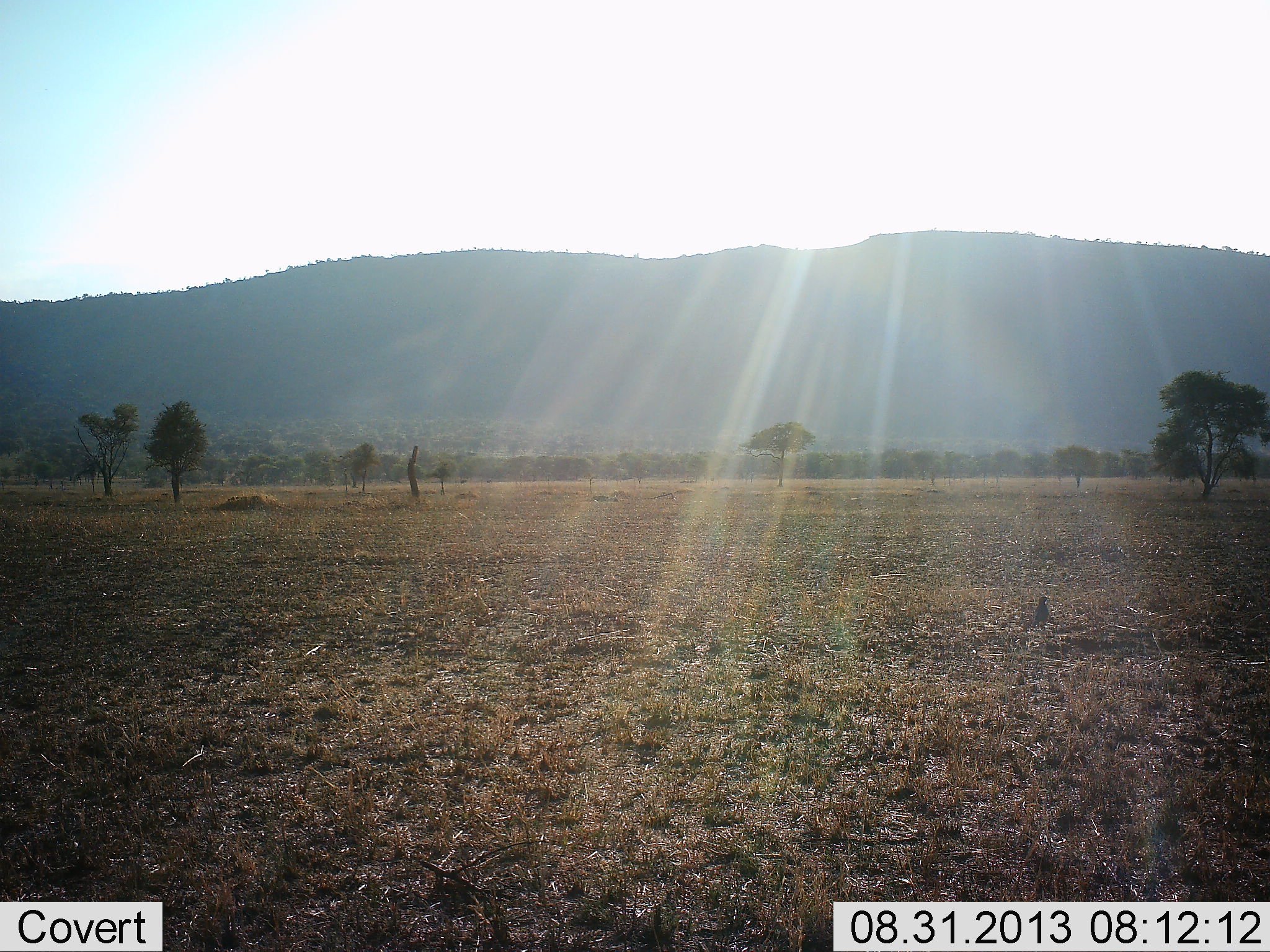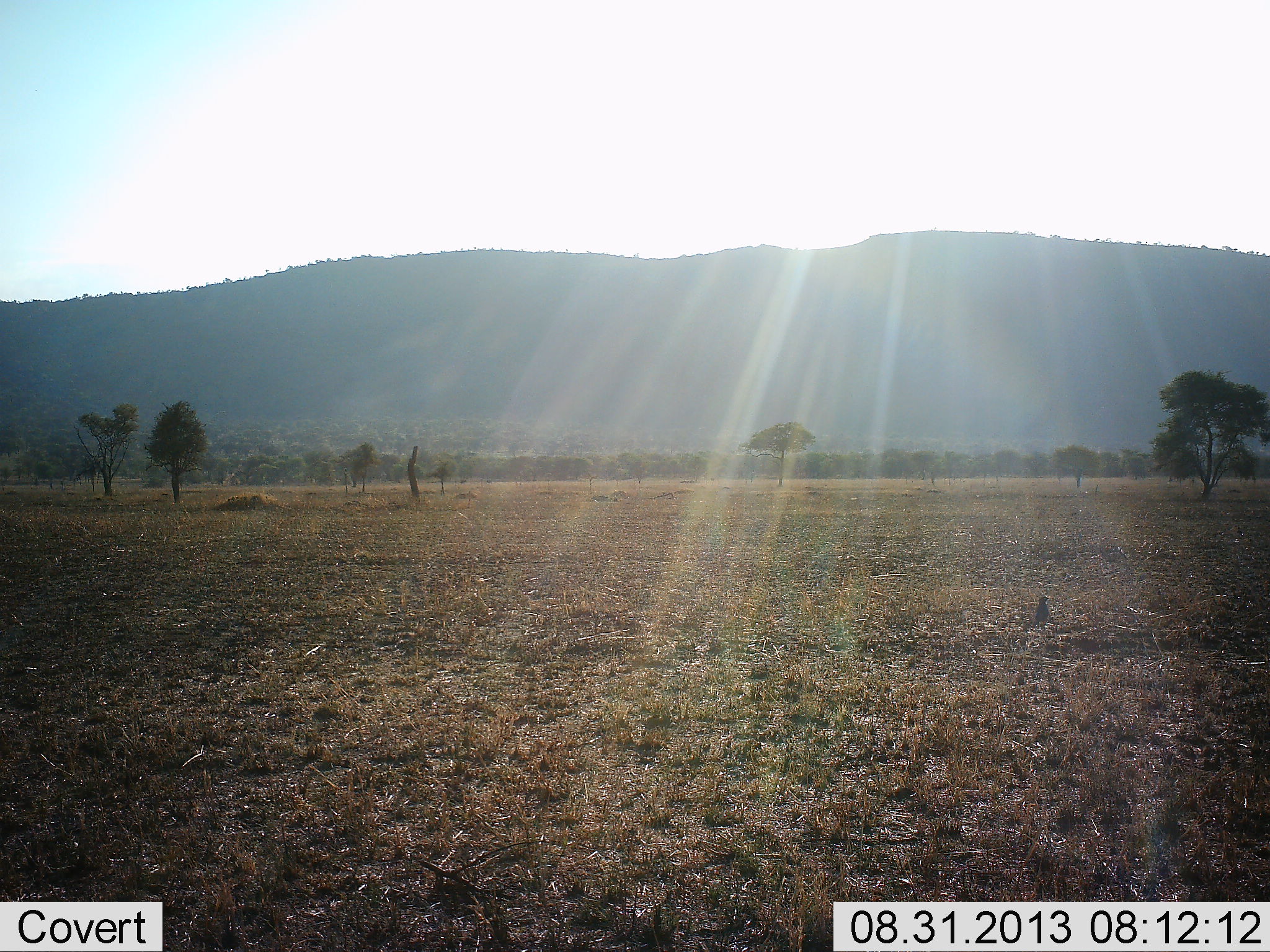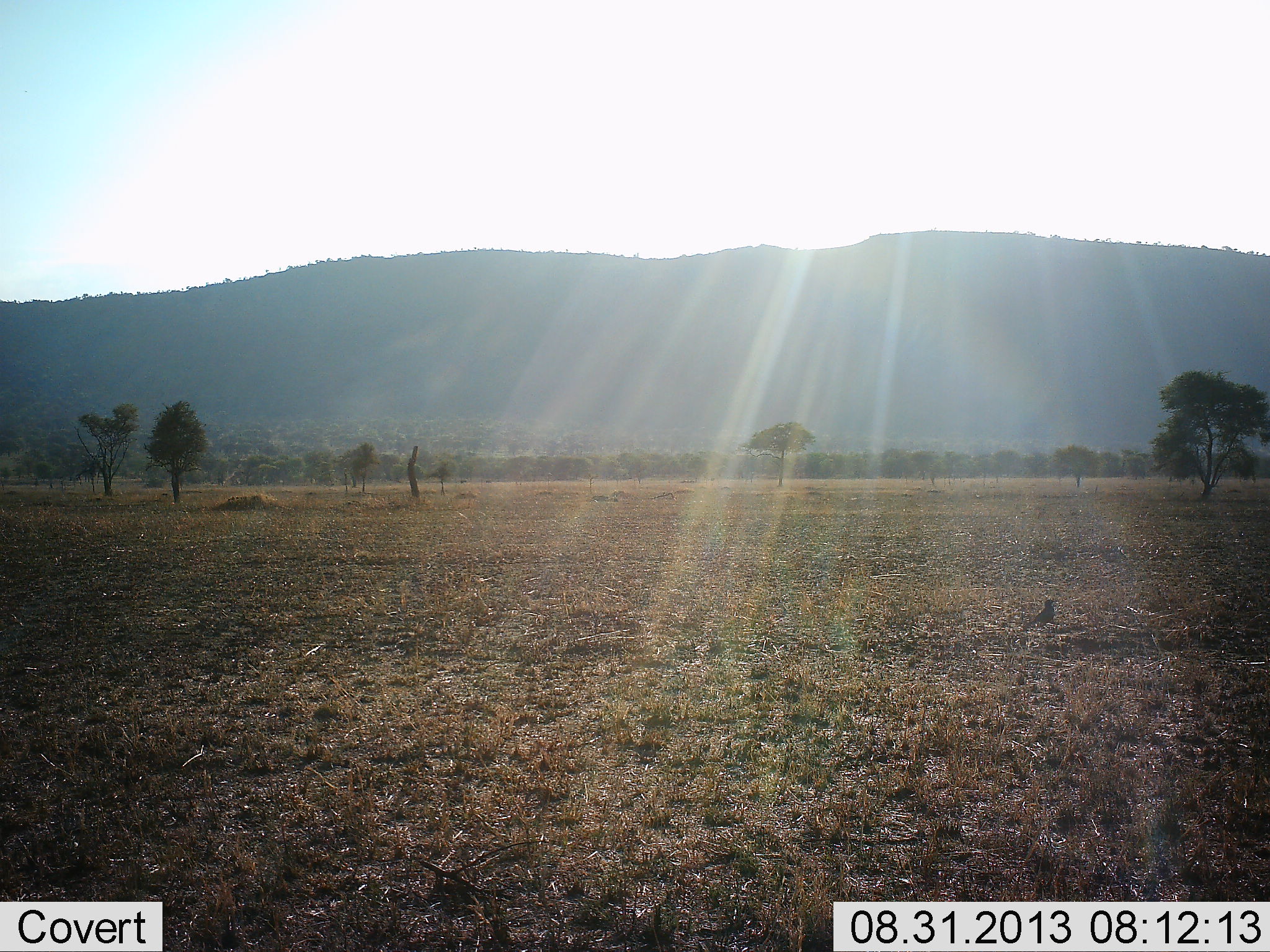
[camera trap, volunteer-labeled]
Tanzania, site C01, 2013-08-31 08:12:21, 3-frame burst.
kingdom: Animalia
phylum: Chordata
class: Aves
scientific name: Aves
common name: bird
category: otherbird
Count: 1.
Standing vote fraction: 86%.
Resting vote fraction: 0%.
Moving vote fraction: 14%.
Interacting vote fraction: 0%.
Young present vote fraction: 0%.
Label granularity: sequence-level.